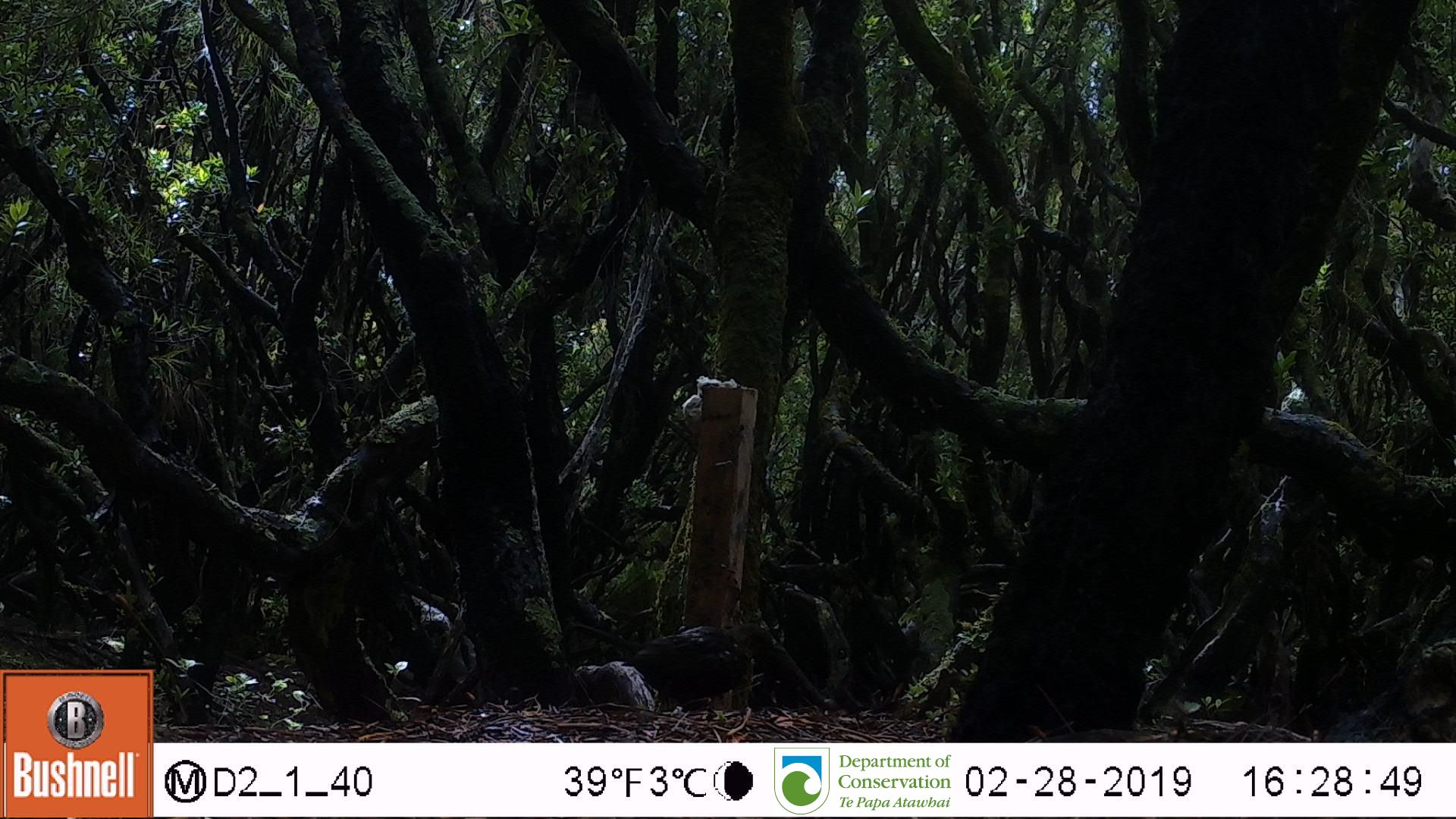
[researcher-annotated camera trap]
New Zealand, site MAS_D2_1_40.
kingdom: Animalia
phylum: Chordata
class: Aves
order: Passeriformes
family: Turdidae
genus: Turdus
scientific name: Turdus merula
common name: eurasian blackbird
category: blackbird